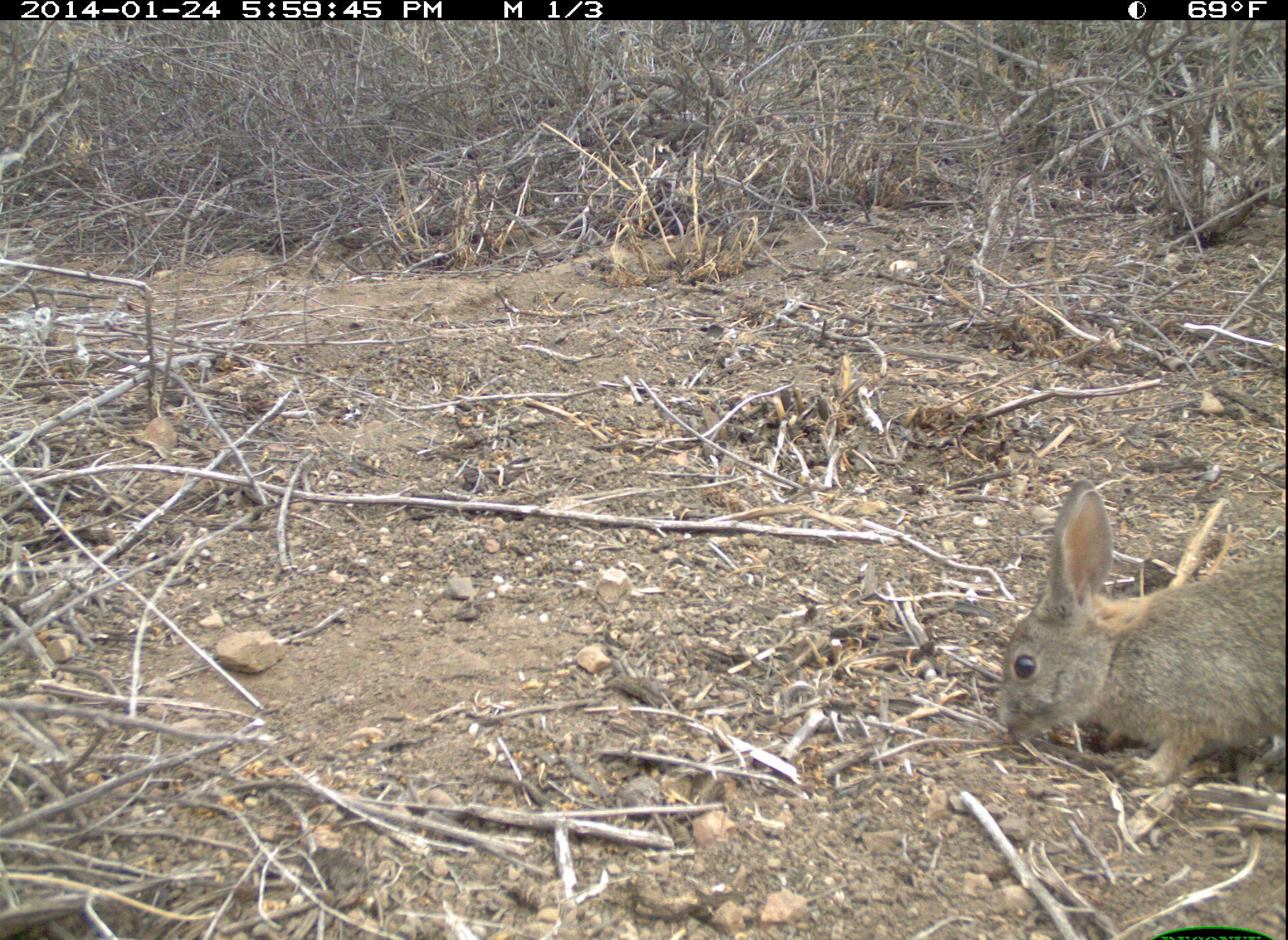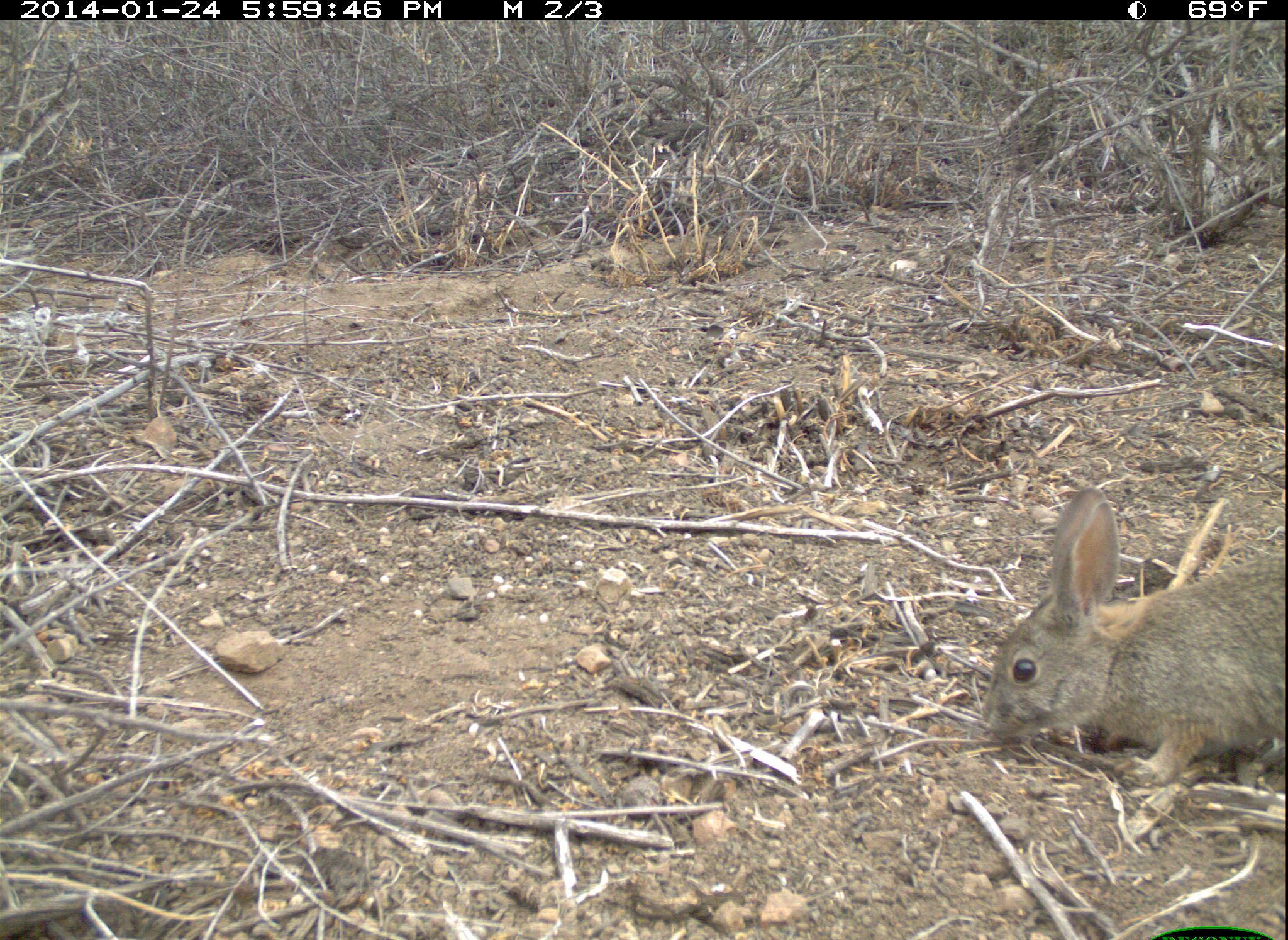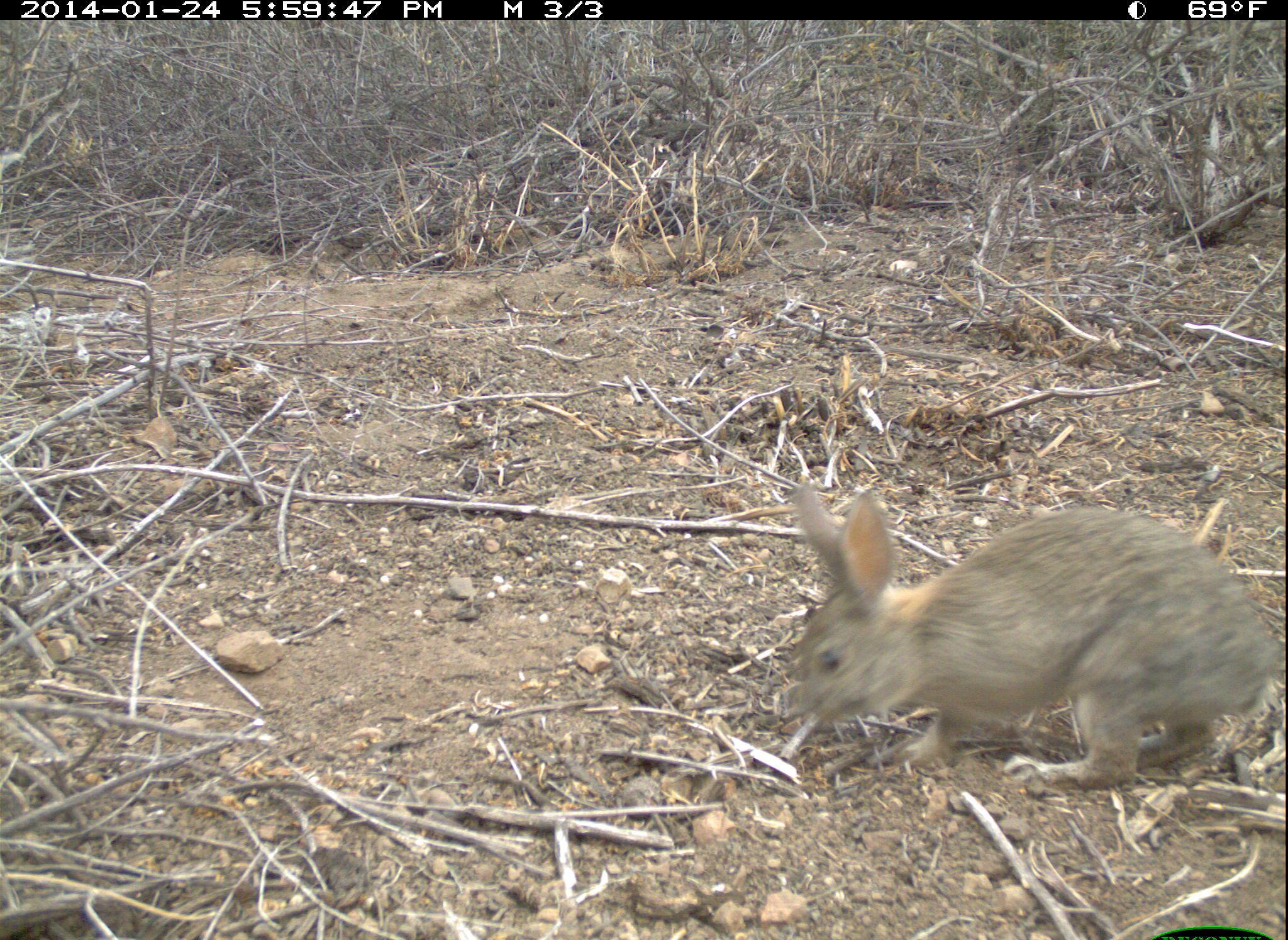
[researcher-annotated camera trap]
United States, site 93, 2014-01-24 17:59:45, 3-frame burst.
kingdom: Animalia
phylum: Chordata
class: Mammalia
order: Lagomorpha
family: Leporidae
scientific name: Leporidae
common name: rabbits and hares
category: rabbit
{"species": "rabbit (rabbits and hares) (Leporidae)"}